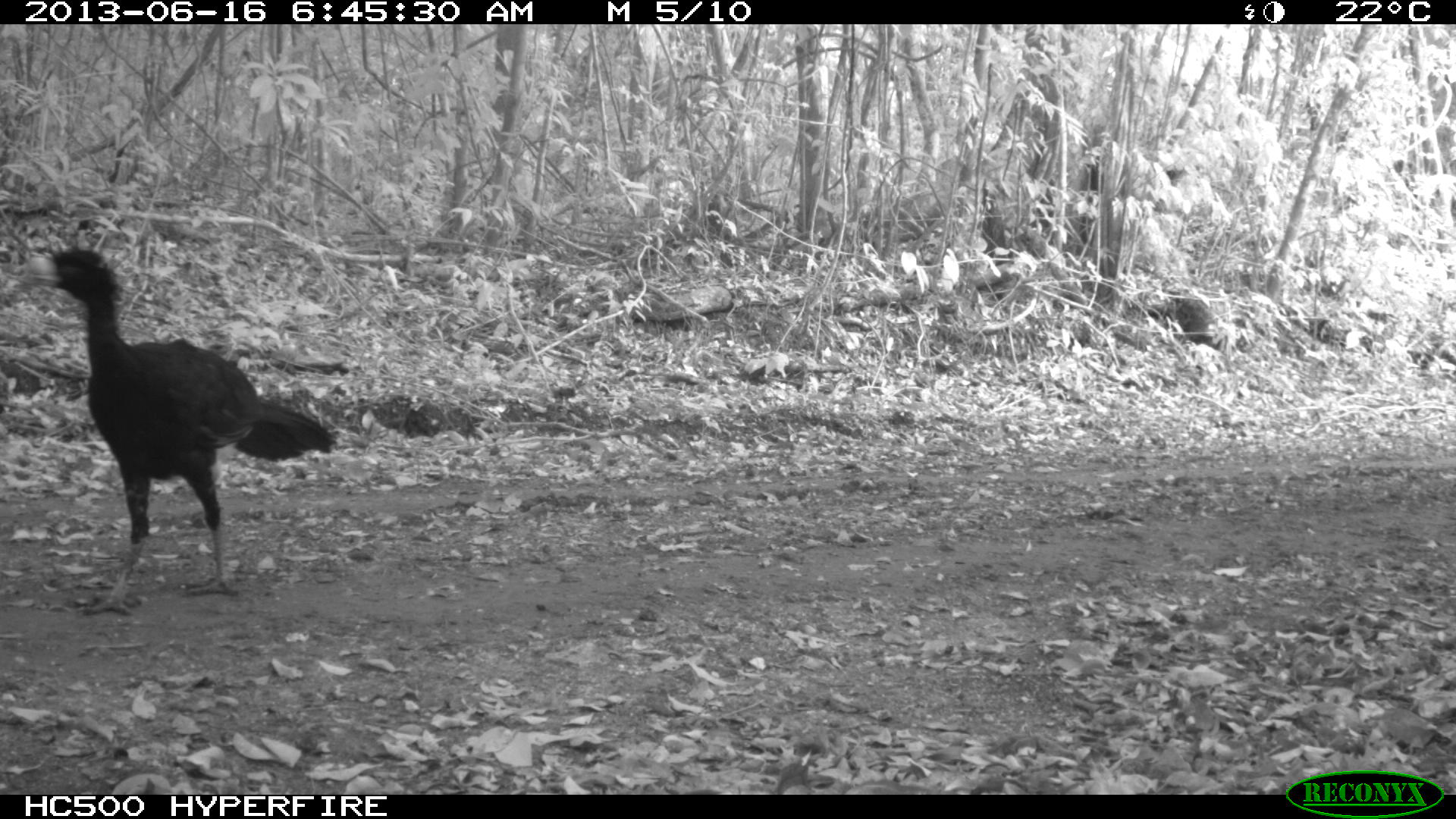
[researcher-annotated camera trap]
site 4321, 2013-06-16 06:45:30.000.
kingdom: Animalia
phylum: Chordata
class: Aves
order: Galliformes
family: Cracidae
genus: Crax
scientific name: Crax rubra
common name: great curassow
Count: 1.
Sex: male.